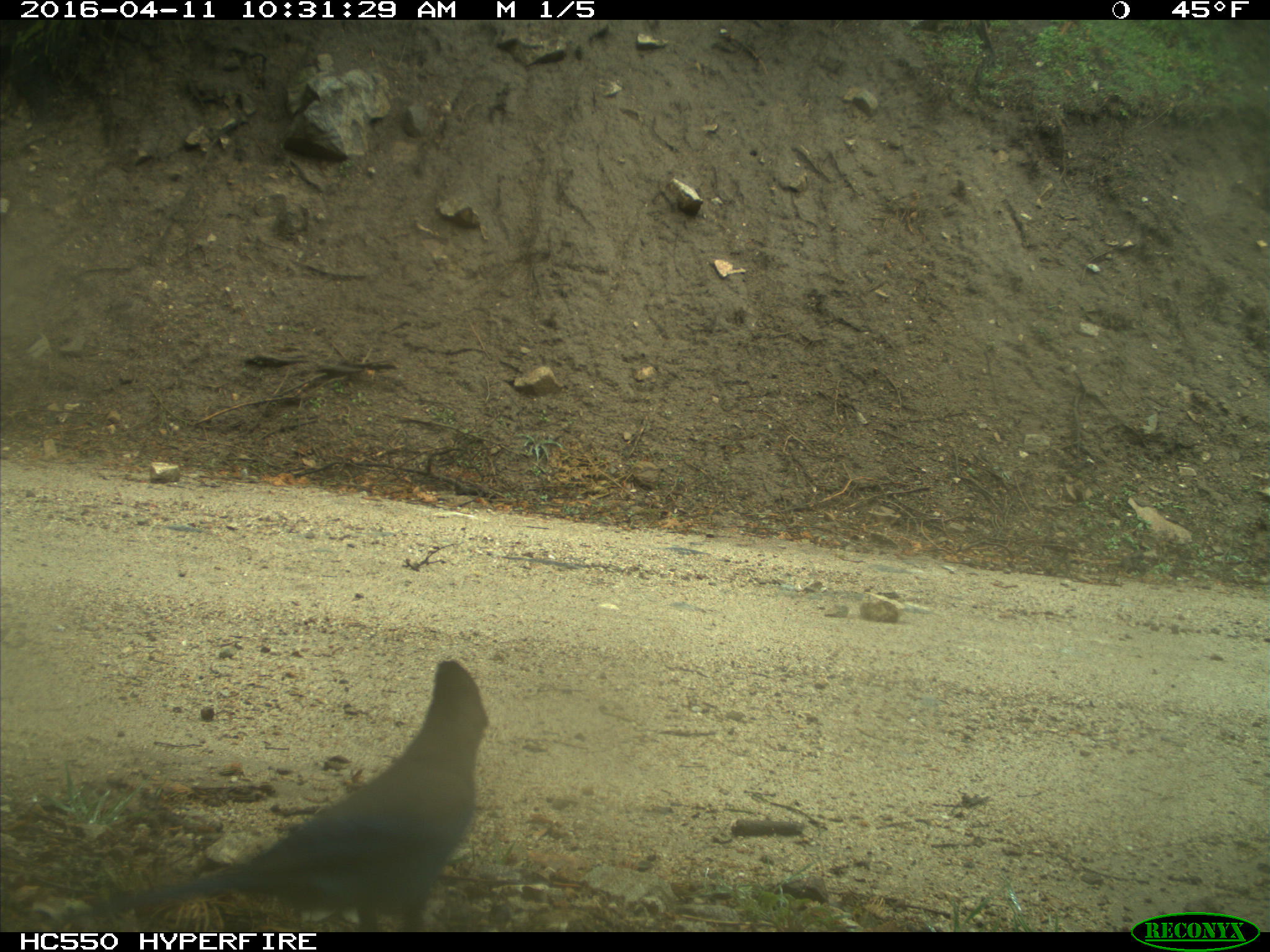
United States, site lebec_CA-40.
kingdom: Animalia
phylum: Chordata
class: Aves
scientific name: Aves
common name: birds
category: unidentified bird